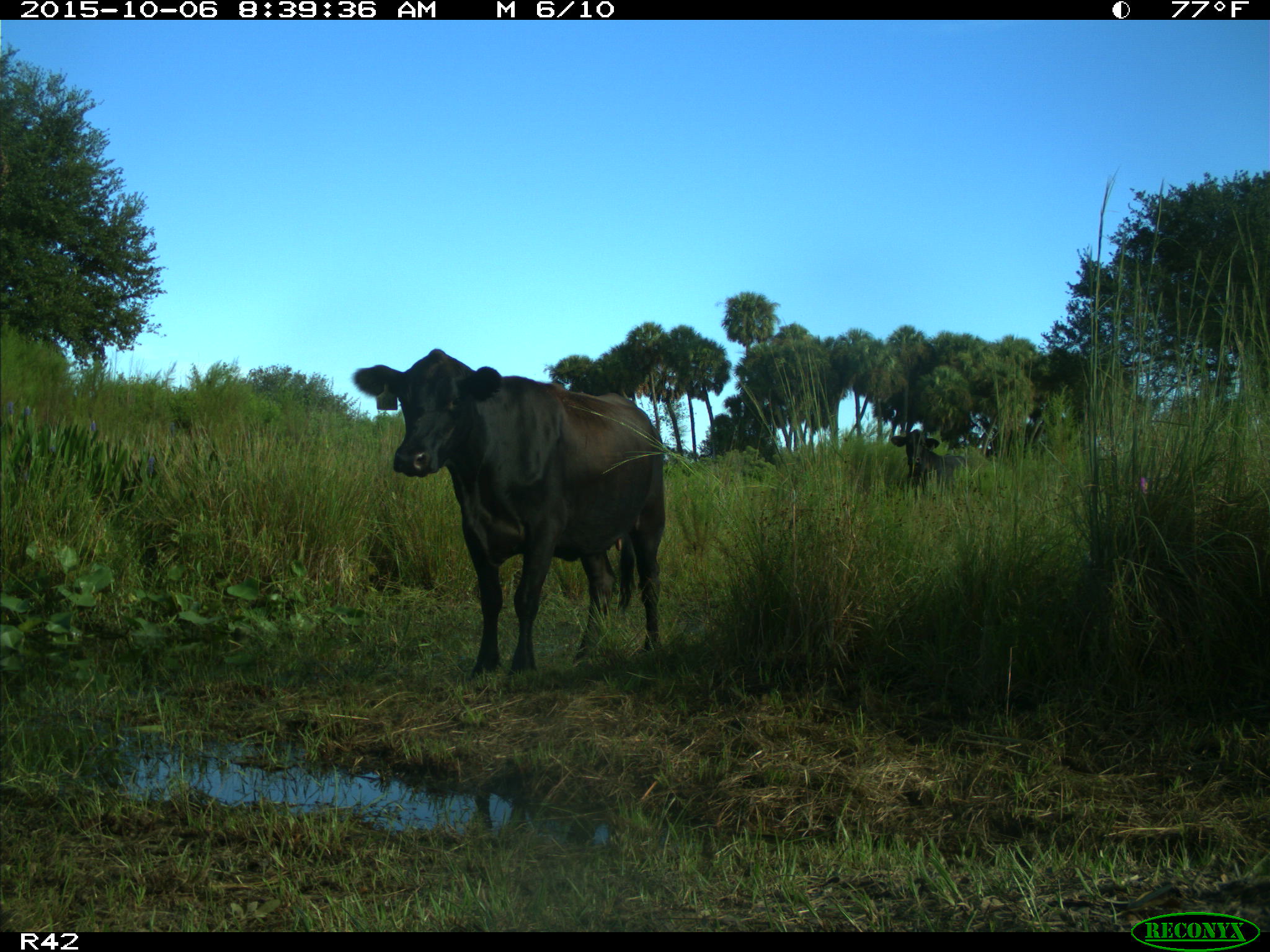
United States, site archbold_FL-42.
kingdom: Animalia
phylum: Chordata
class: Mammalia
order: Artiodactyla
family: Bovidae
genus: Bos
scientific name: Bos taurus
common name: domestic cow